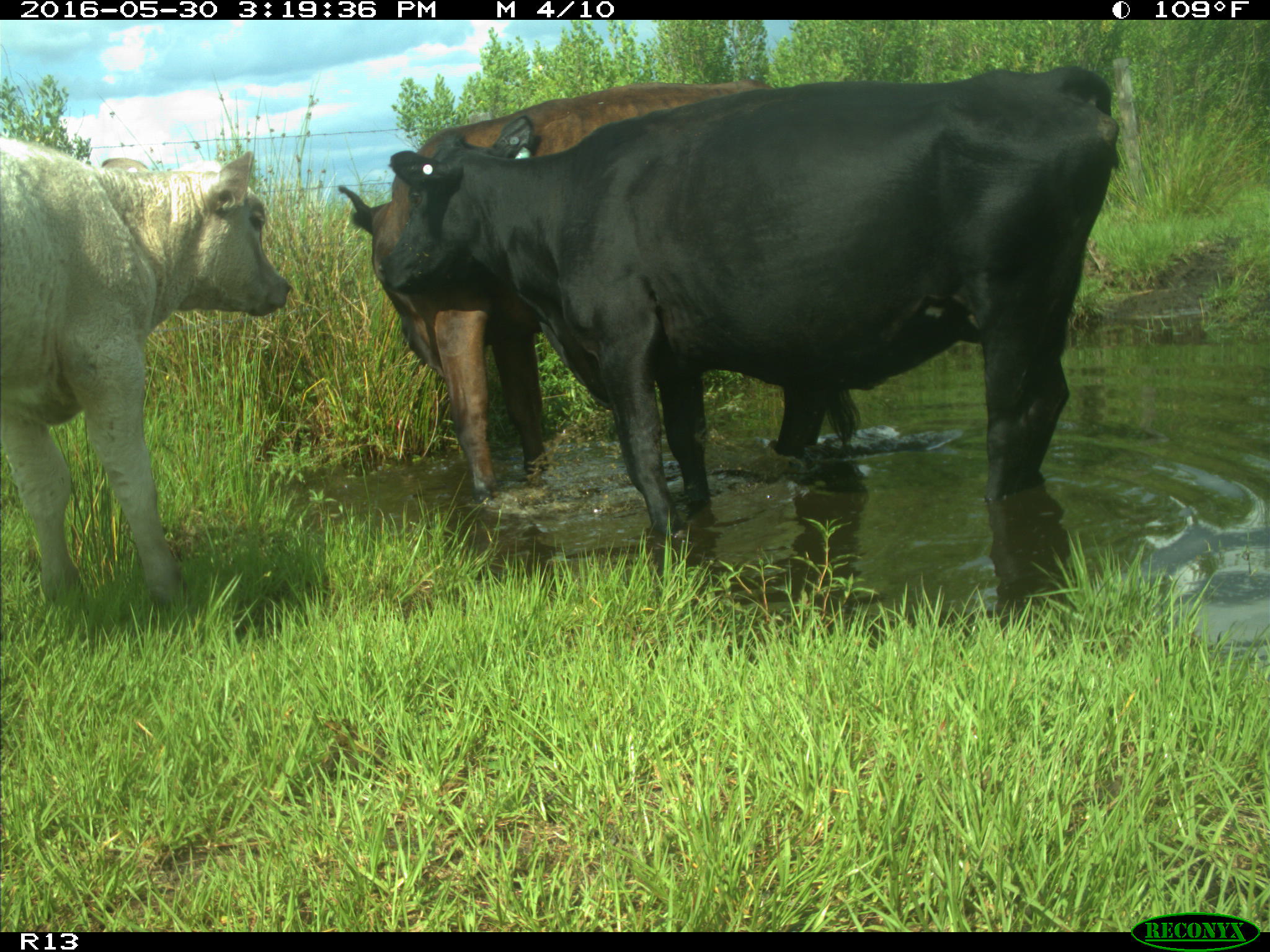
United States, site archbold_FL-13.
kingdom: Animalia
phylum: Chordata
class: Mammalia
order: Artiodactyla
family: Bovidae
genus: Bos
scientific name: Bos taurus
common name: domestic cow